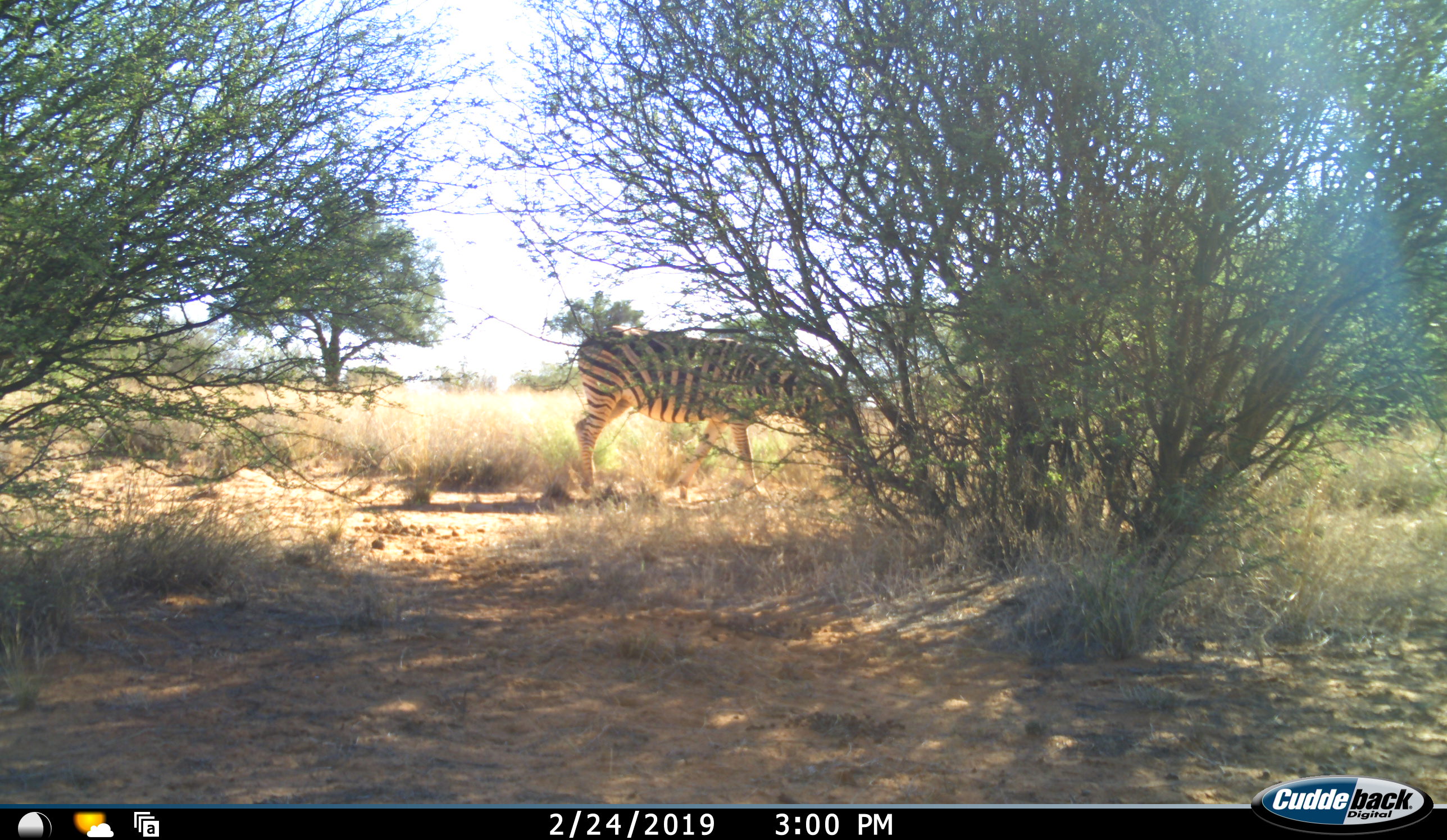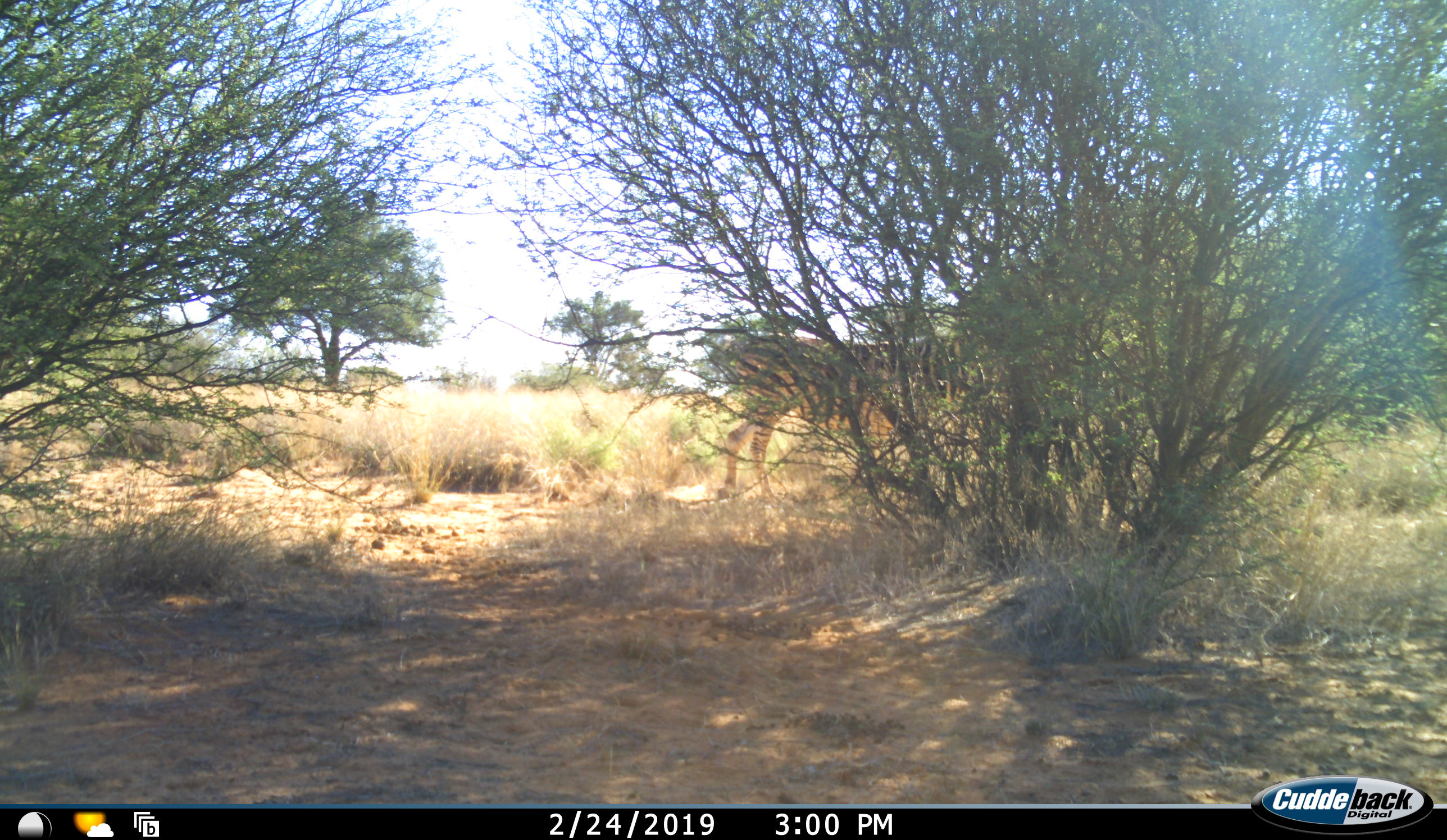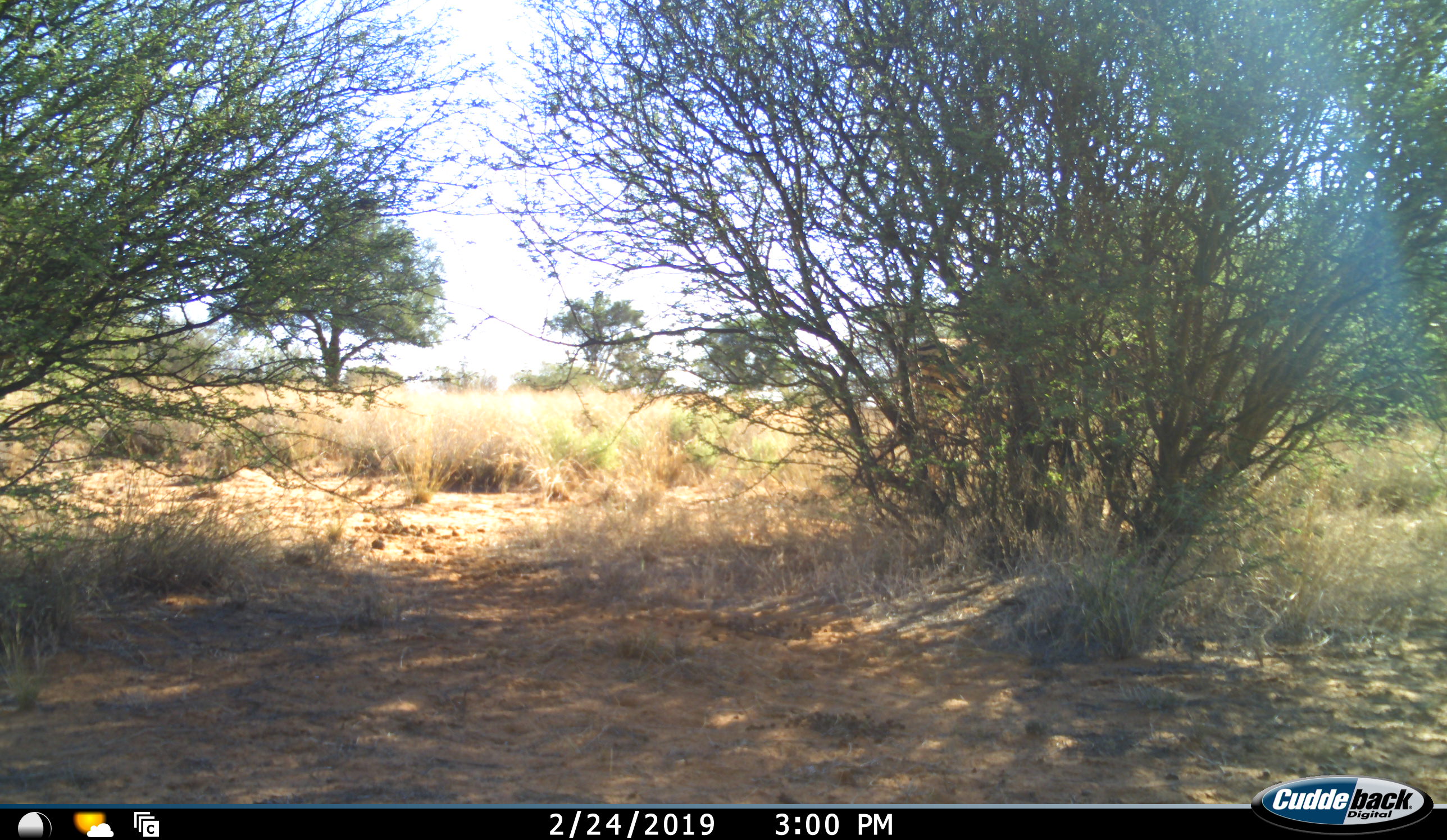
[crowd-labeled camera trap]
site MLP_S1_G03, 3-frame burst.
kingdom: Animalia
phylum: Chordata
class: Mammalia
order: Perissodactyla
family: Equidae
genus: Equus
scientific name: Equus quagga burchellii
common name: burchell's zebra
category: zebraburchells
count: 1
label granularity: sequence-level